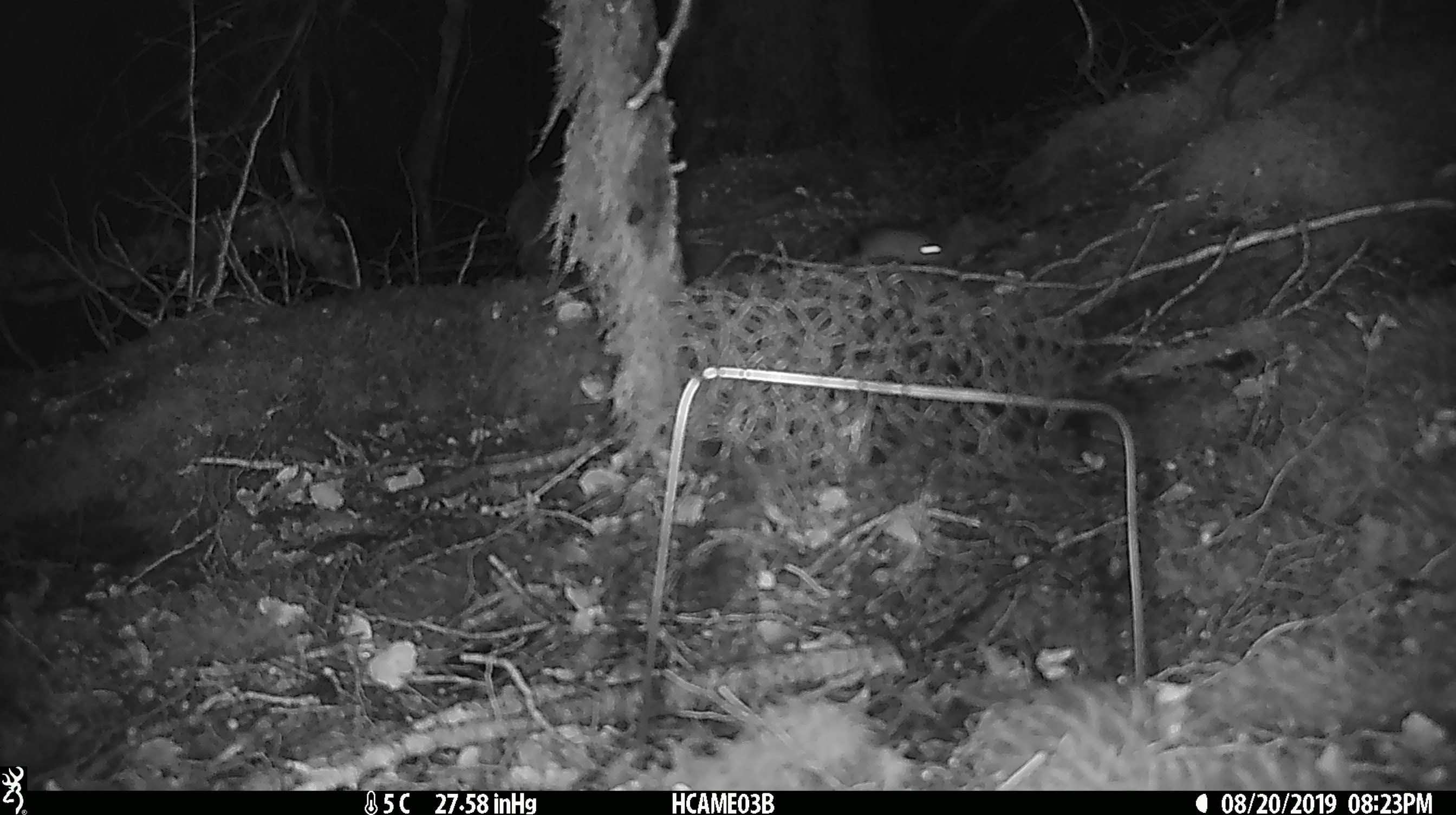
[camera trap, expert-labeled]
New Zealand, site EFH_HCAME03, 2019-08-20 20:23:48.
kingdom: Animalia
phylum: Chordata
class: Mammalia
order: Rodentia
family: Muridae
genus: Mus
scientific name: Mus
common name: mouse